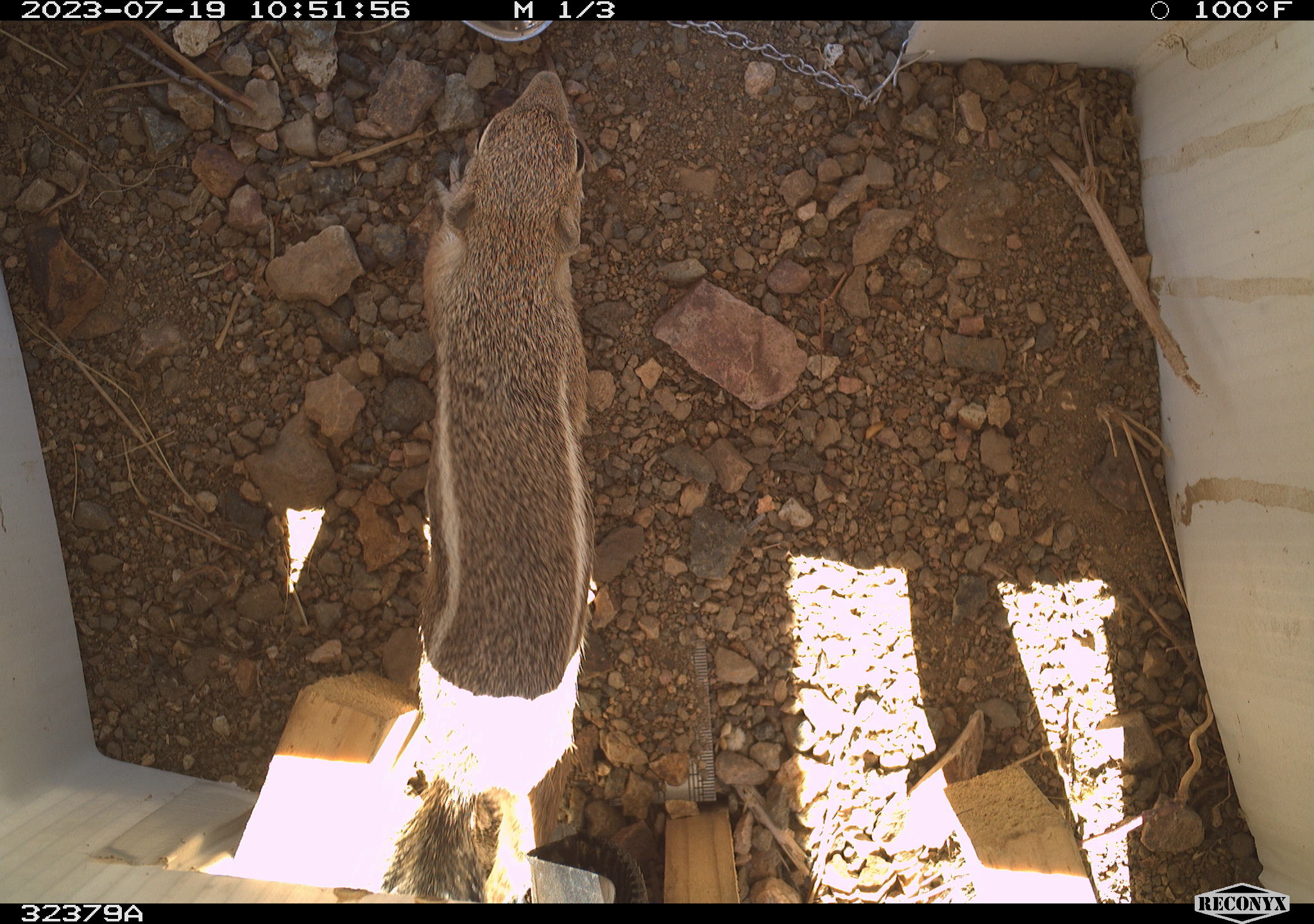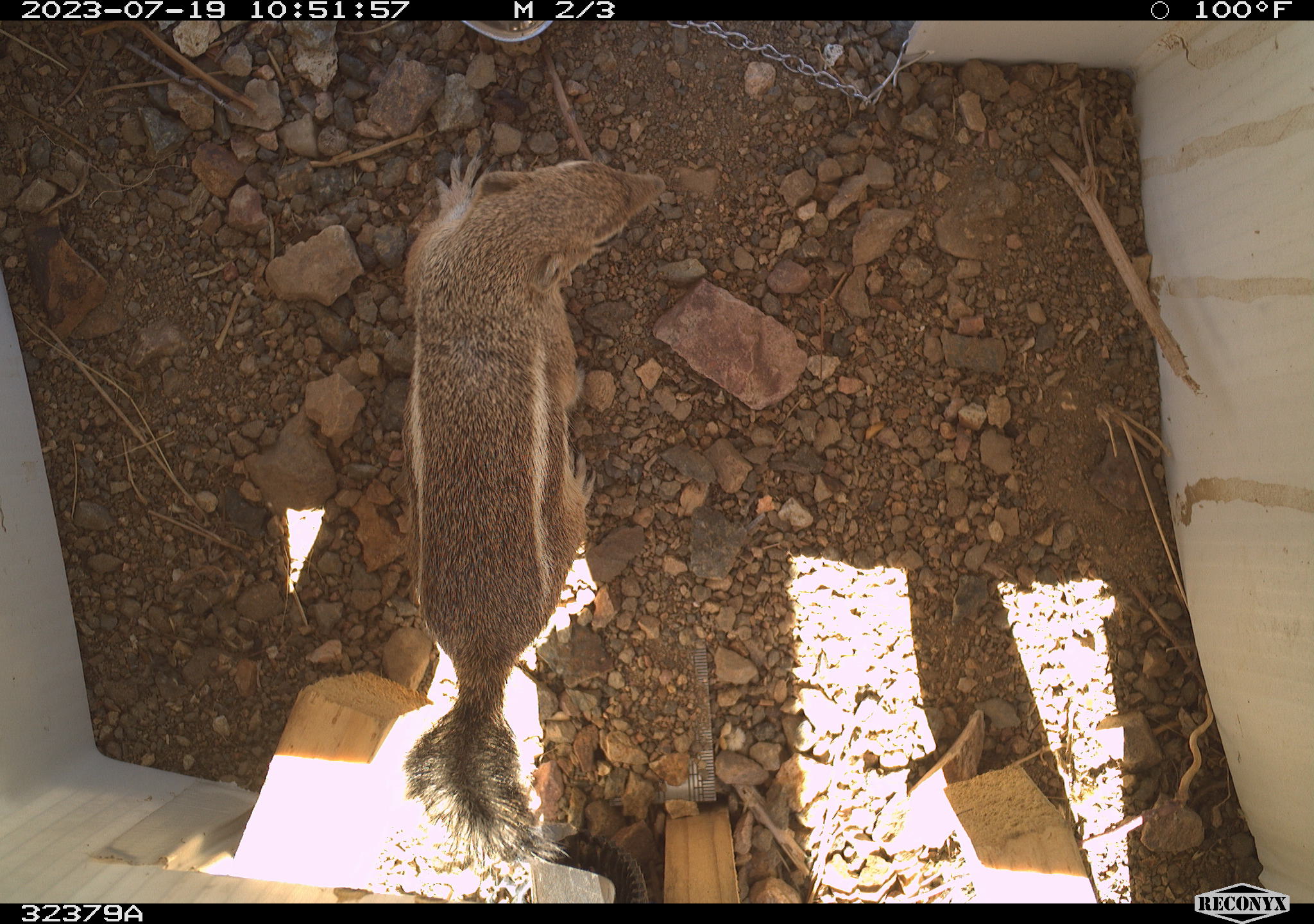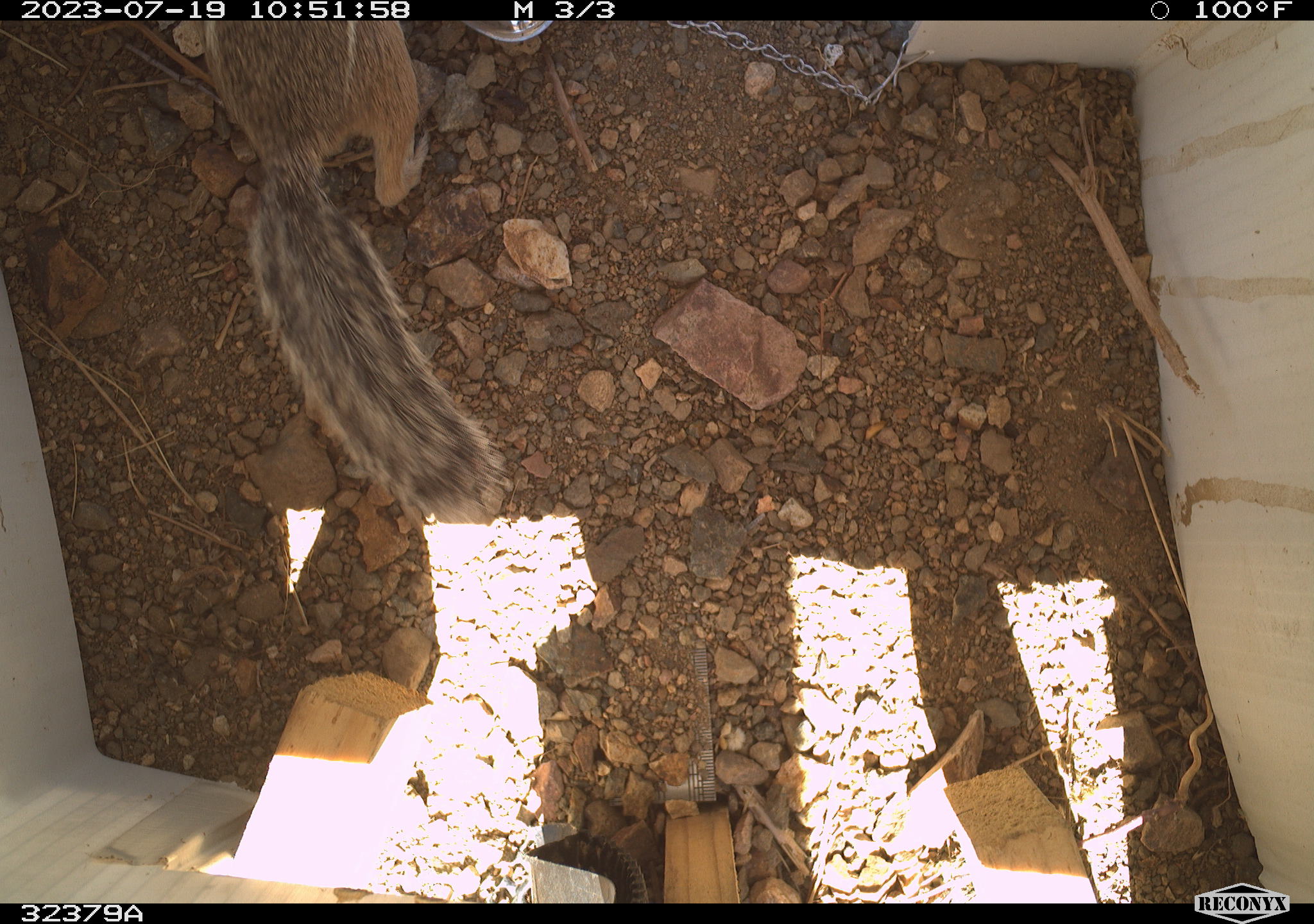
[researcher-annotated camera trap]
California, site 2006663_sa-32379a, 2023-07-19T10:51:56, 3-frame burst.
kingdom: Animalia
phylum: Chordata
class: Mammalia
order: Rodentia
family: Sciuridae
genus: Ammospermophilus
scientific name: Ammospermophilus leucurus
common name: white-tailed antelope squirrel